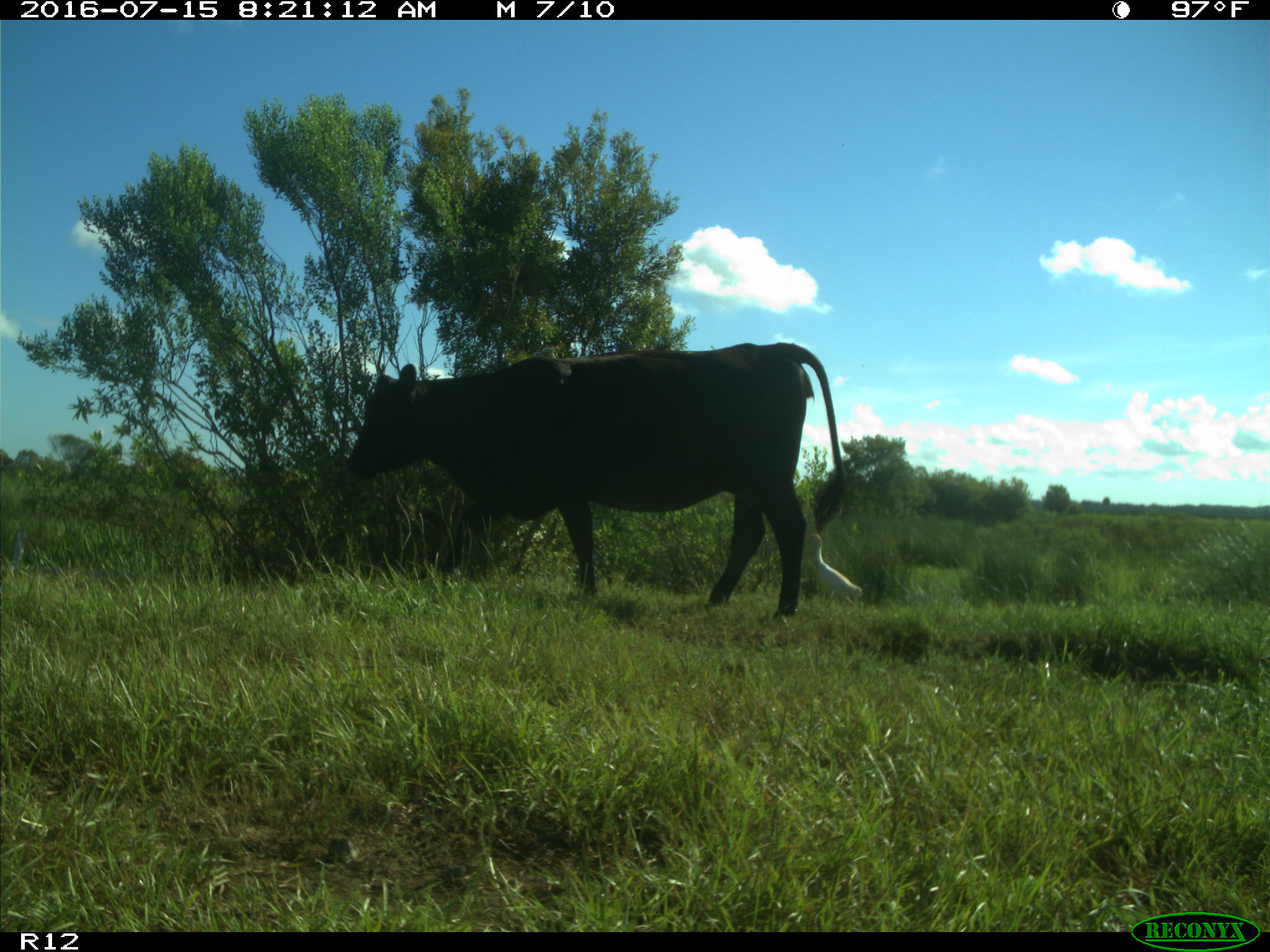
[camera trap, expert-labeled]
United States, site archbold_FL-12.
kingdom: Animalia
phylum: Chordata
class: Mammalia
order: Artiodactyla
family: Bovidae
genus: Bos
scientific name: Bos taurus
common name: domestic cow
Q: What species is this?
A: Bos taurus (domestic cow).